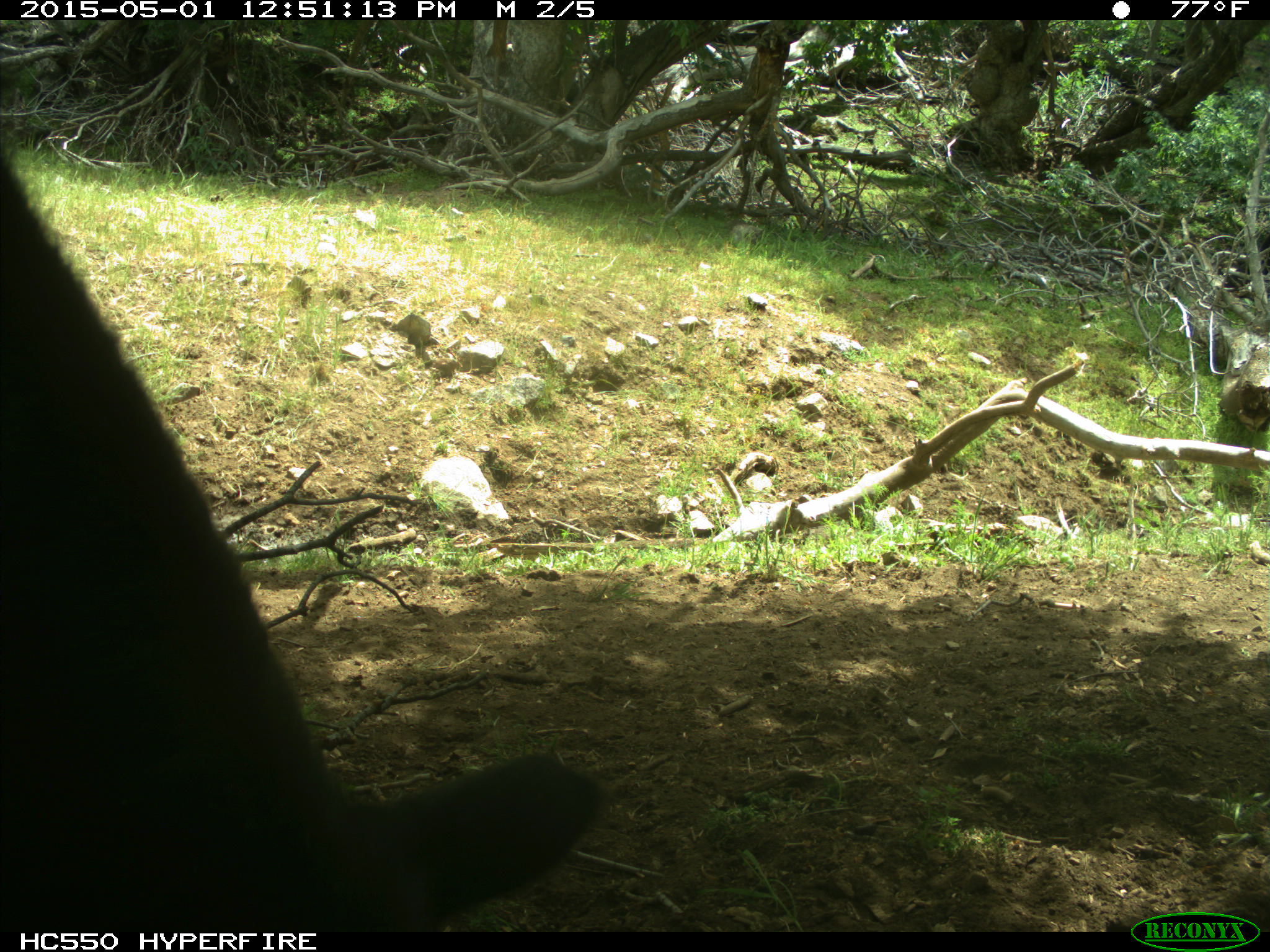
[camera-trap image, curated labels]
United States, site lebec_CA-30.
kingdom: Animalia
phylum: Chordata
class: Mammalia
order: Artiodactyla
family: Bovidae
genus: Bos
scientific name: Bos taurus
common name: domestic cow